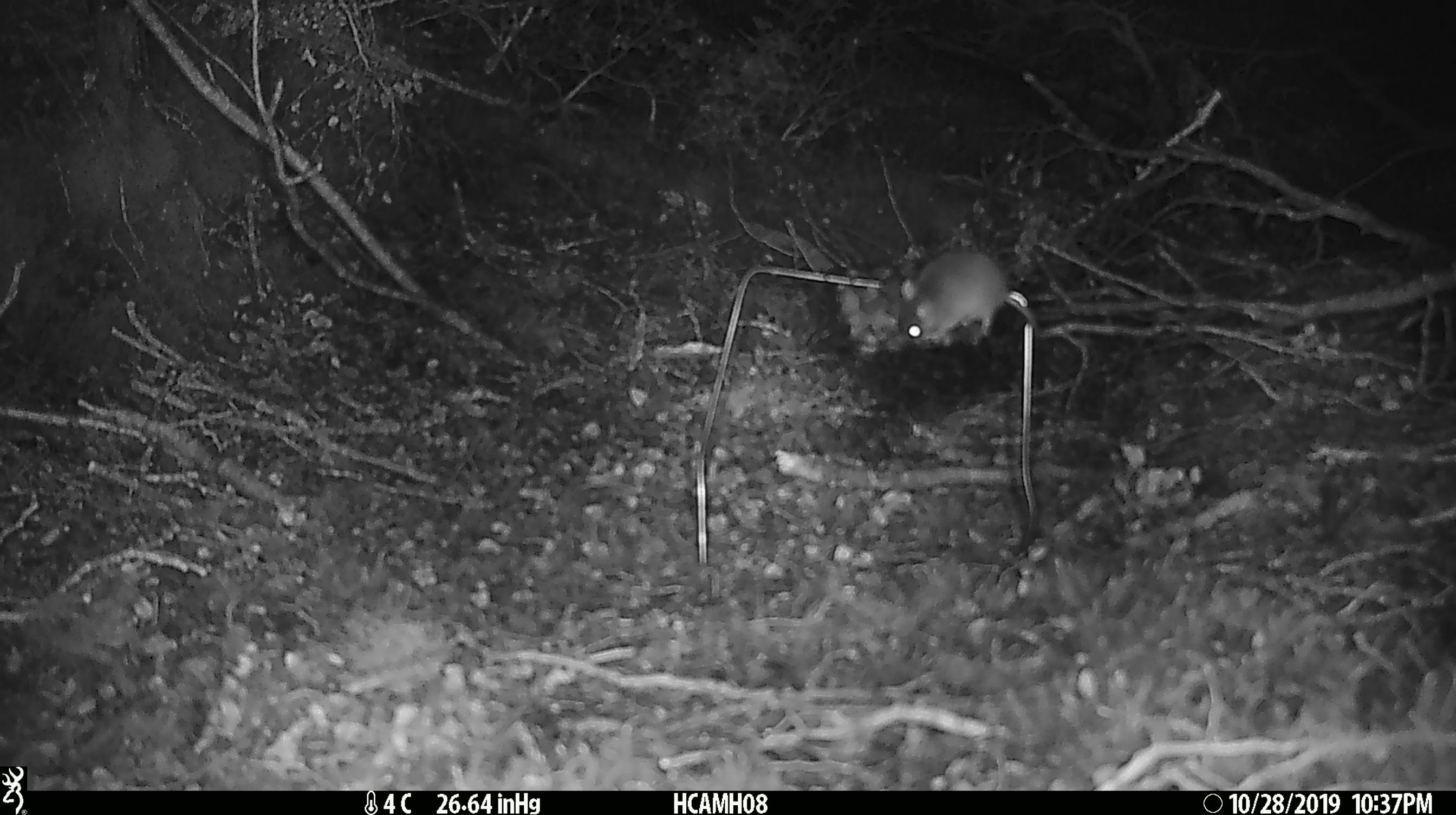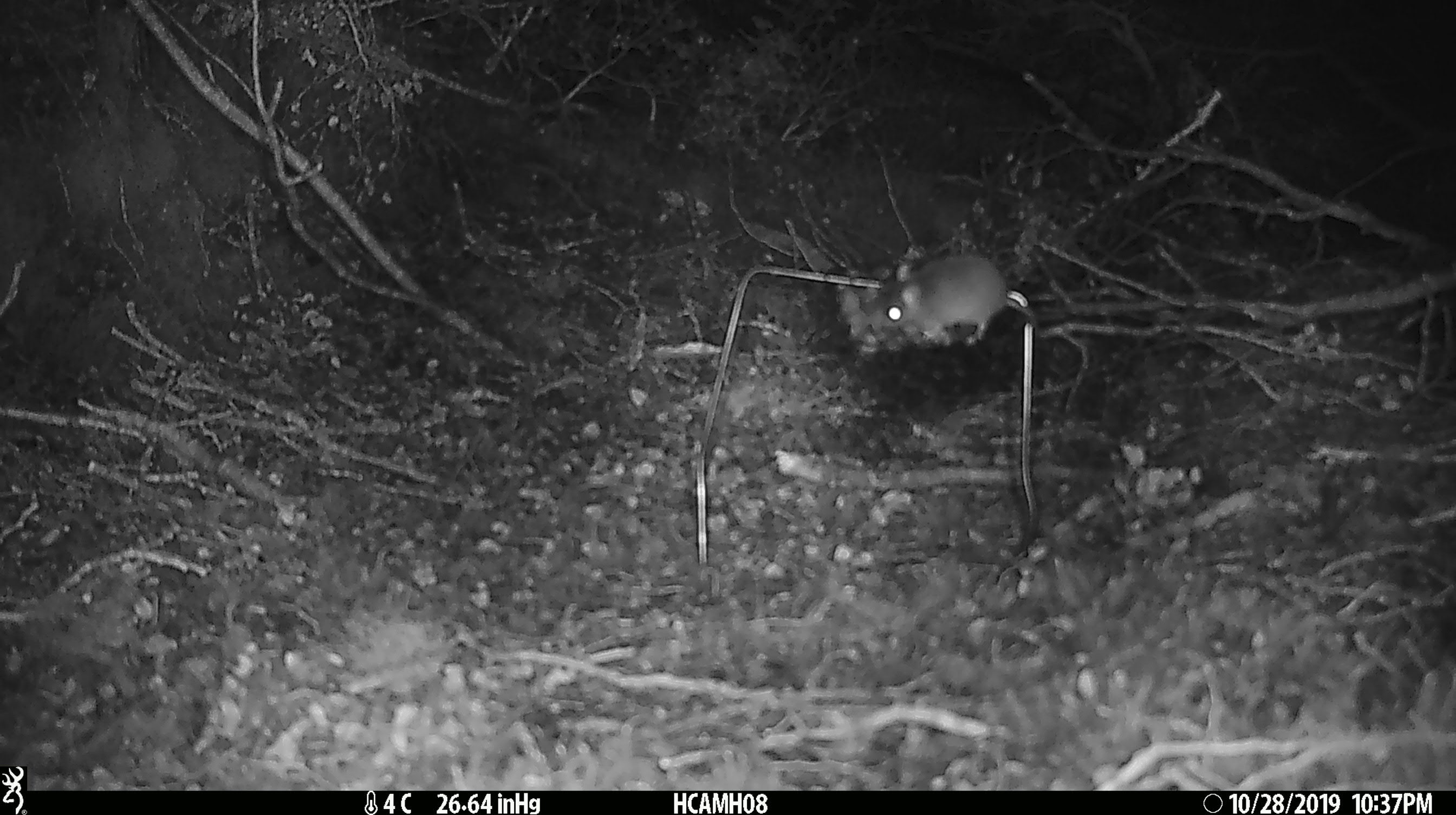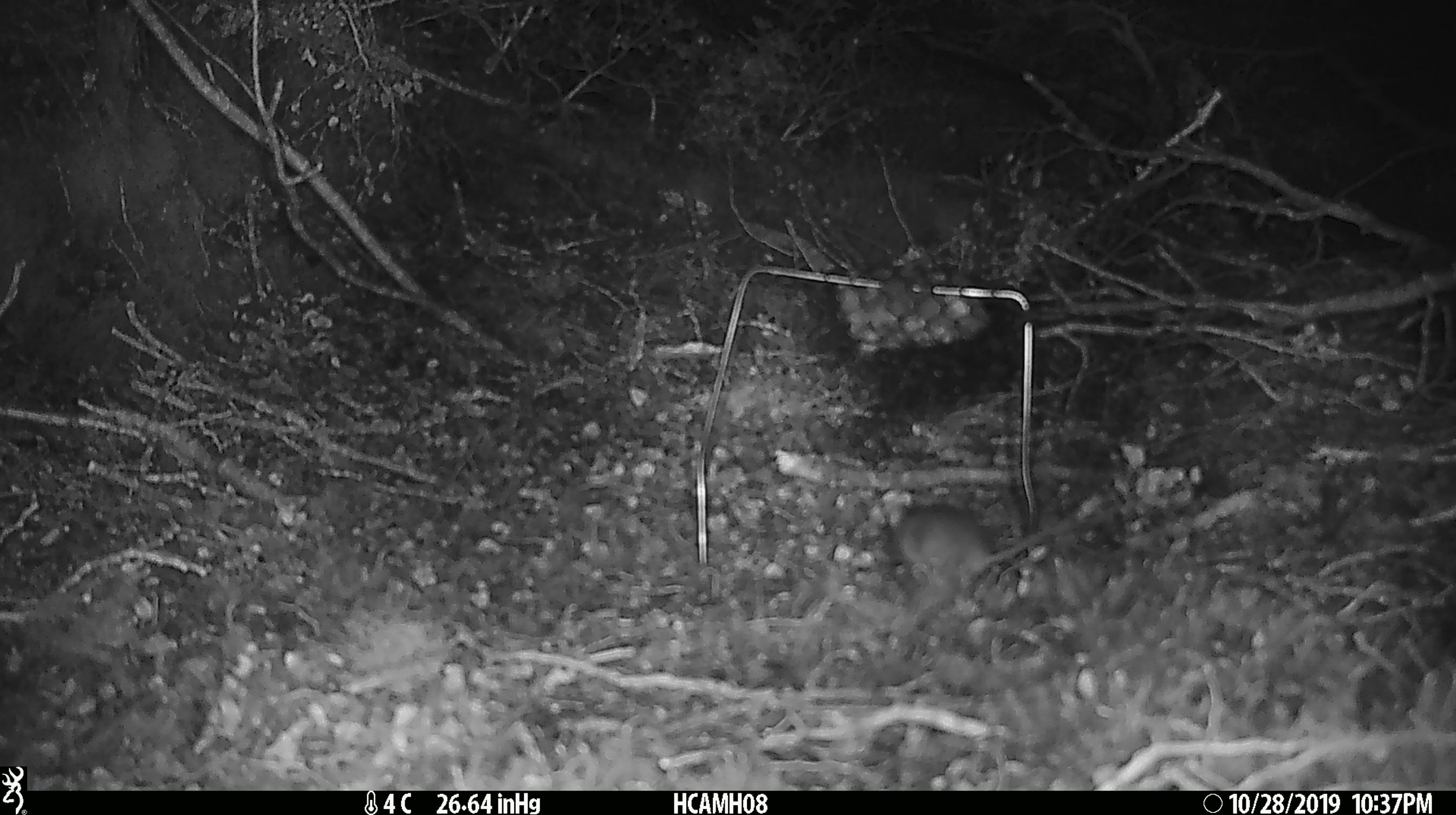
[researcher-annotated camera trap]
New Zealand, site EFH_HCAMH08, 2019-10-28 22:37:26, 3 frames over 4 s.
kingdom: Animalia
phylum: Chordata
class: Mammalia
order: Rodentia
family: Muridae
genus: Mus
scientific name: Mus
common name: mouse